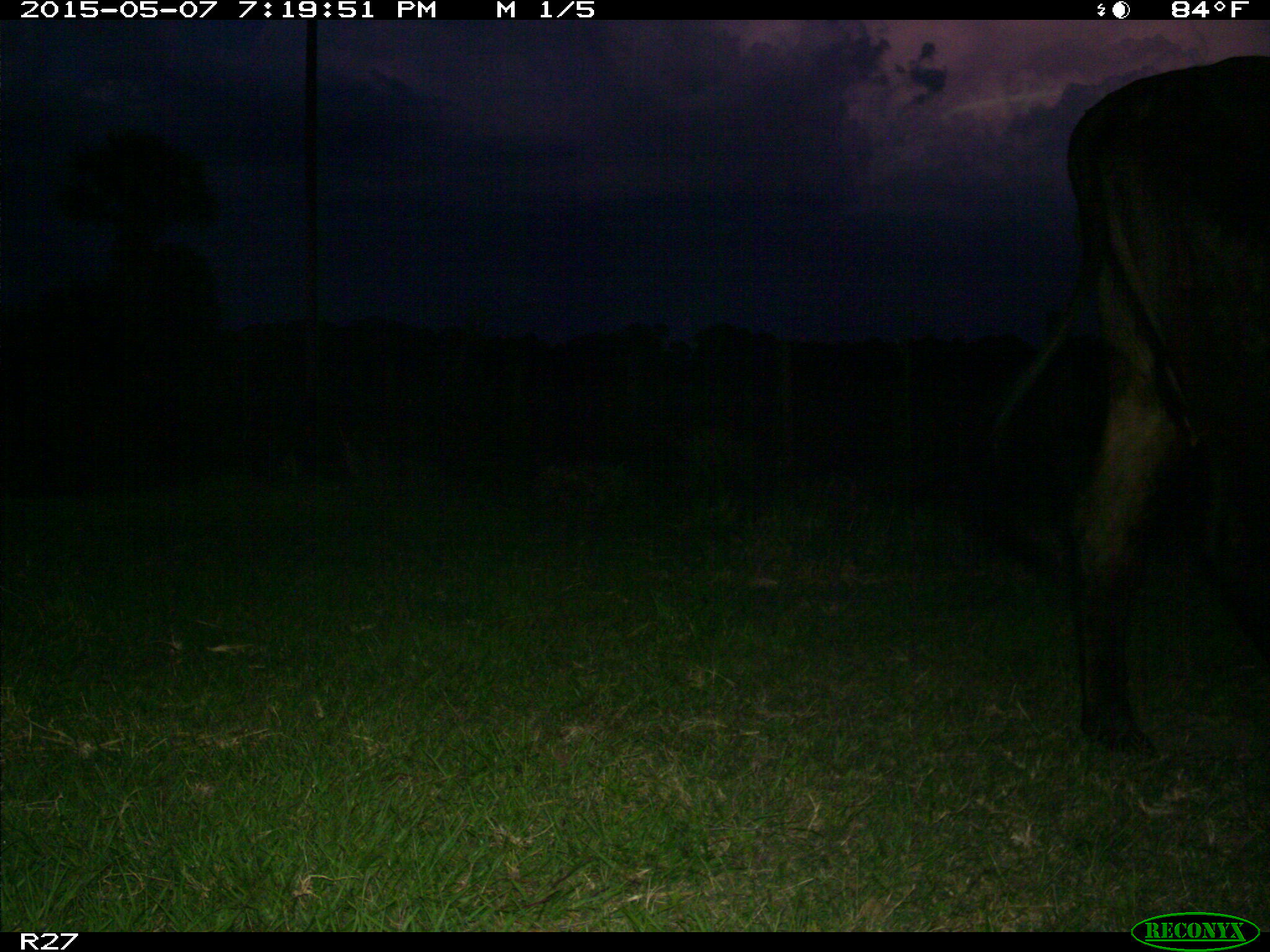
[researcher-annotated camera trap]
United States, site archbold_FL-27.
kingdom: Animalia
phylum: Chordata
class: Mammalia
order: Artiodactyla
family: Bovidae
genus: Bos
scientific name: Bos taurus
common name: domestic cow